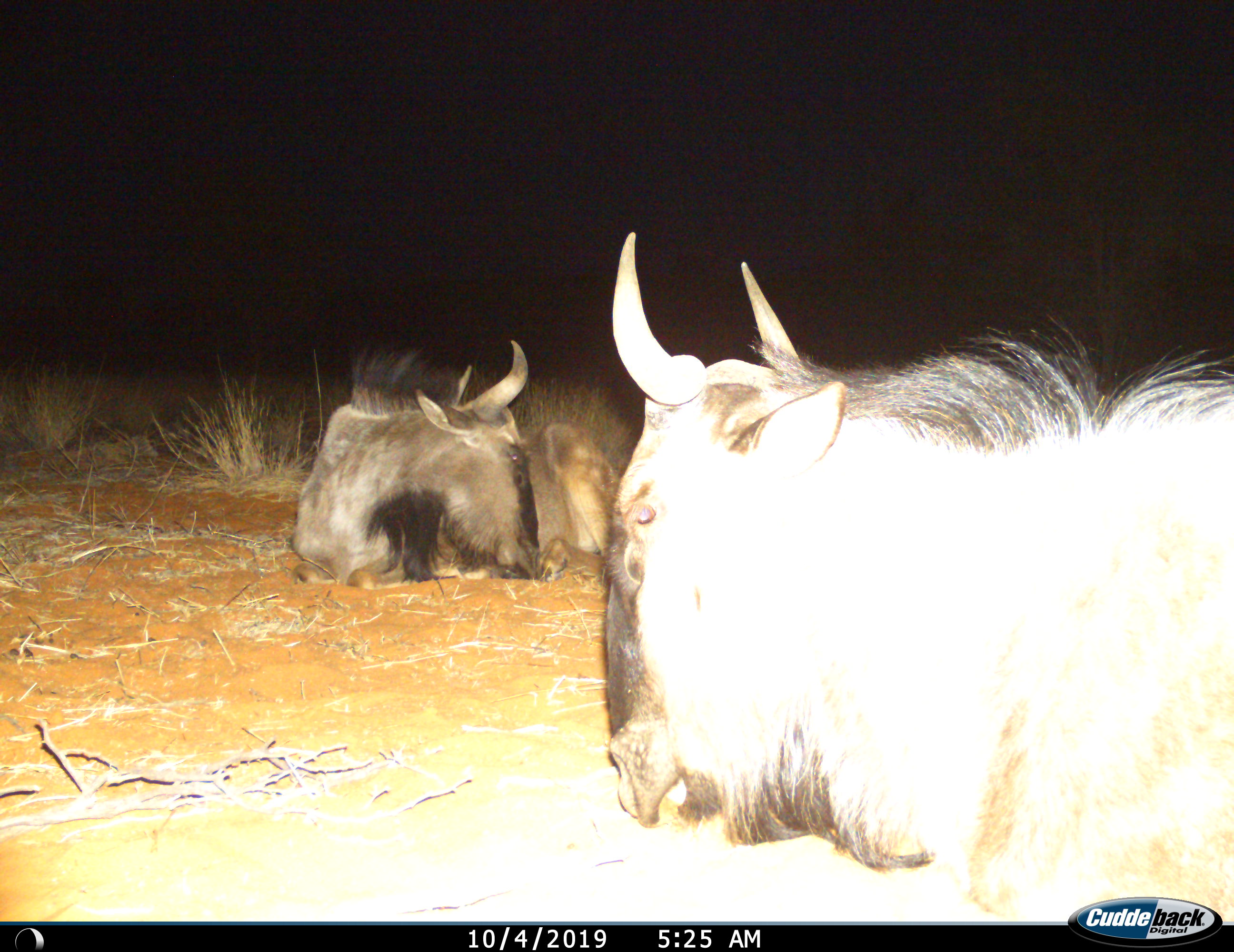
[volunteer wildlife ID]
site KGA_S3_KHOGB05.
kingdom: Animalia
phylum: Chordata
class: Mammalia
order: Artiodactyla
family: Bovidae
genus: Connochaetes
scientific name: Connochaetes taurinus taurinus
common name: blue wildebeest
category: wildebeestblue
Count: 2.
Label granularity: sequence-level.